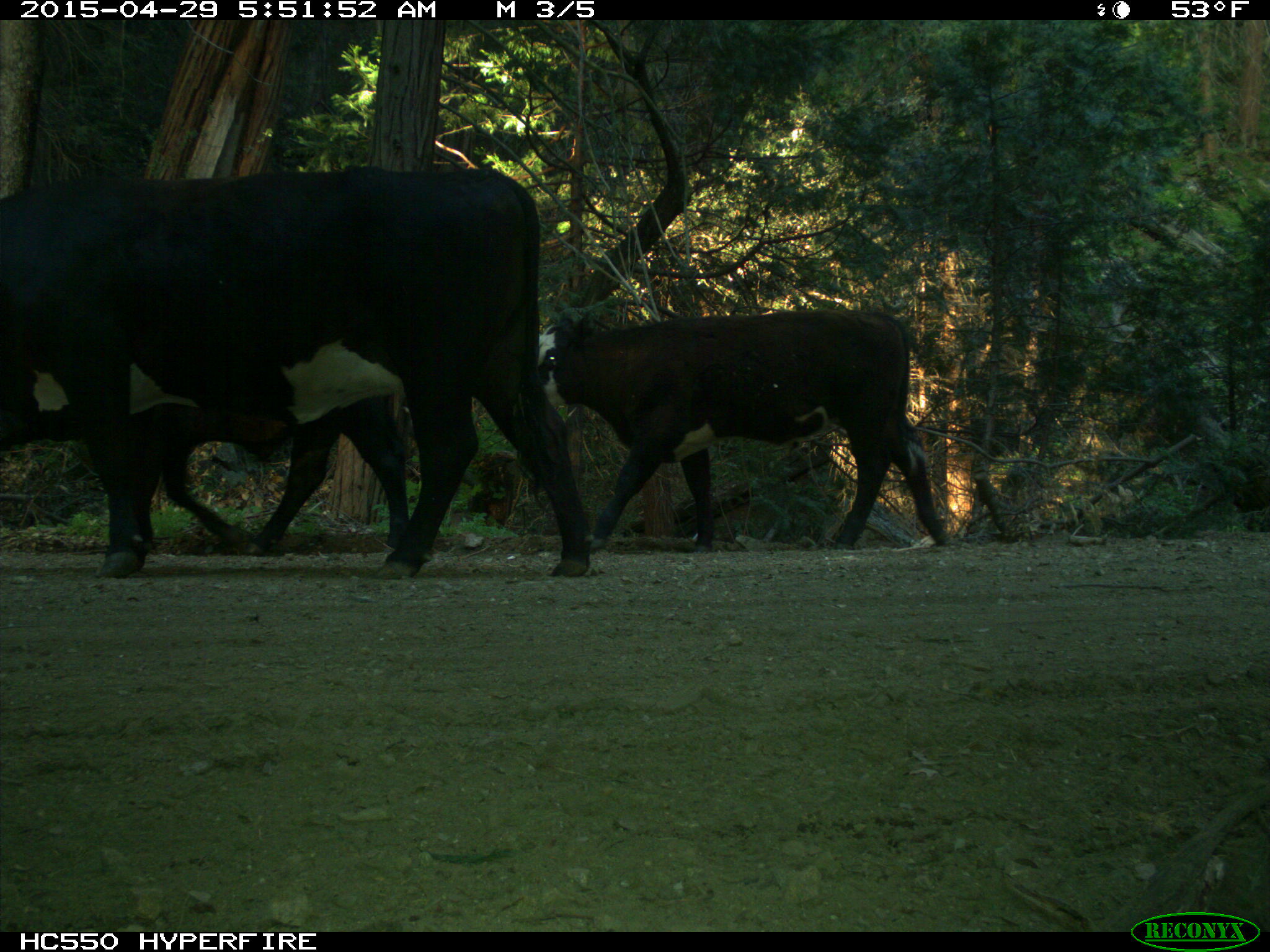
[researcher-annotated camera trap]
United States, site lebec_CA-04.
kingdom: Animalia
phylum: Chordata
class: Mammalia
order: Artiodactyla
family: Bovidae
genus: Bos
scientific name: Bos taurus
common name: domestic cow